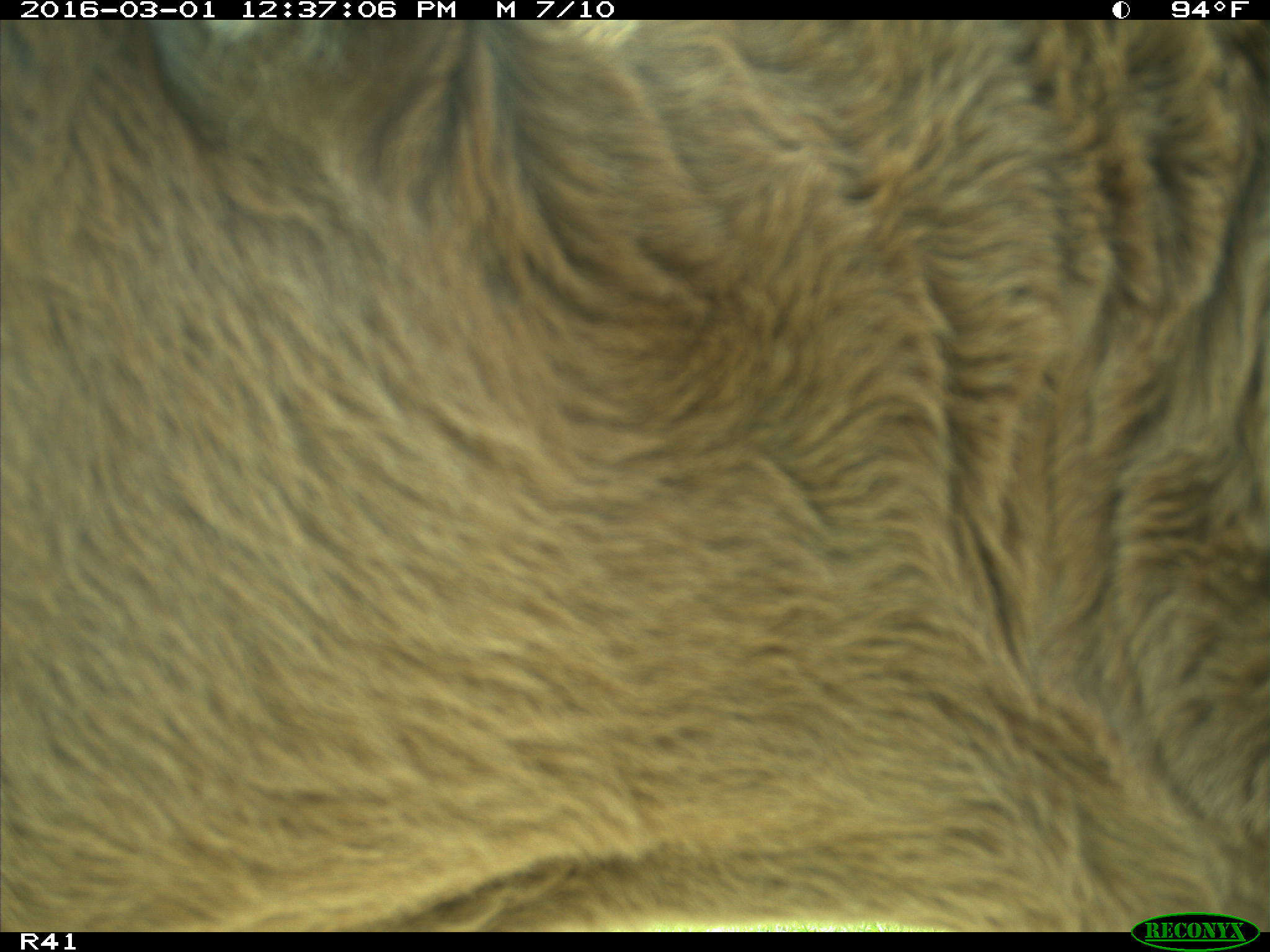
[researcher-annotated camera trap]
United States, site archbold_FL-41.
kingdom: Animalia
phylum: Chordata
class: Mammalia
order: Artiodactyla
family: Bovidae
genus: Bos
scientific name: Bos taurus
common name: domestic cow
Bos taurus (domestic cow).